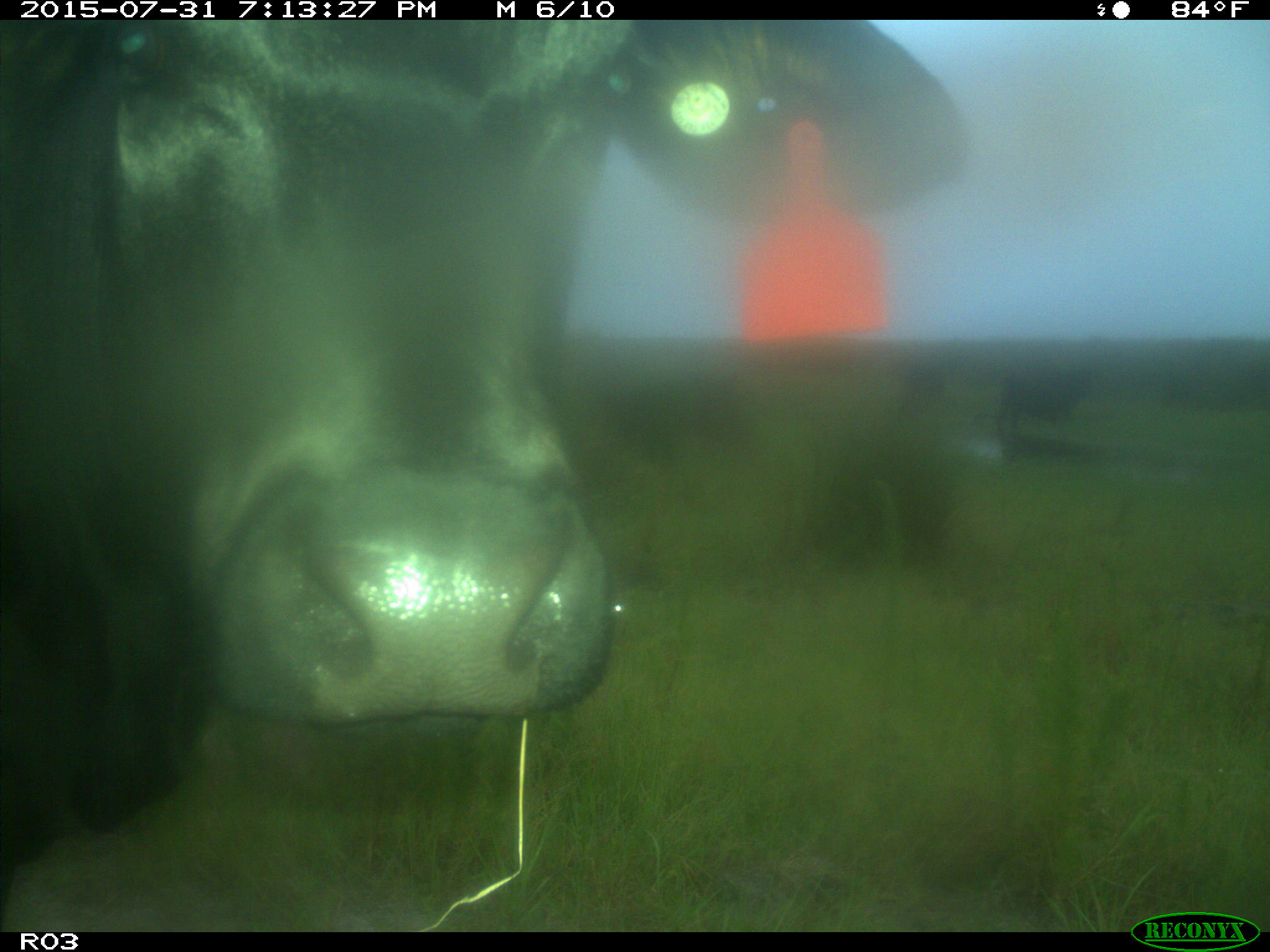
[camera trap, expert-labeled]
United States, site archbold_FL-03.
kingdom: Animalia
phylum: Chordata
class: Mammalia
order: Artiodactyla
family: Bovidae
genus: Bos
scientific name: Bos taurus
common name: domestic cow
Bos taurus (domestic cow).